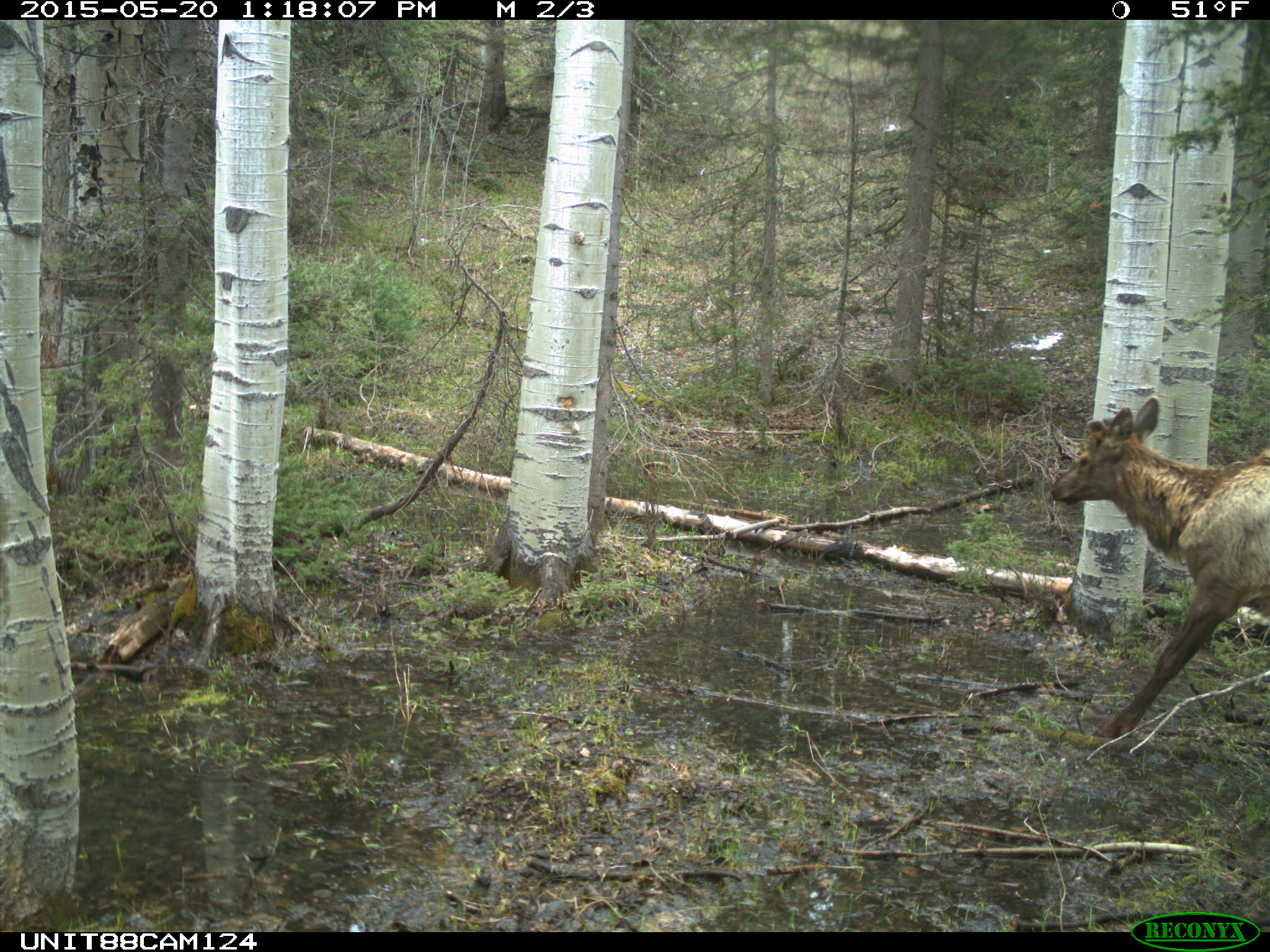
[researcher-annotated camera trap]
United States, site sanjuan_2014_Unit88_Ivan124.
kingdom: Animalia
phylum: Chordata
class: Mammalia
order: Artiodactyla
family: Cervidae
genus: Cervus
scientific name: Cervus elaphus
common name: red deer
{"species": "Cervus elaphus (red deer)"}